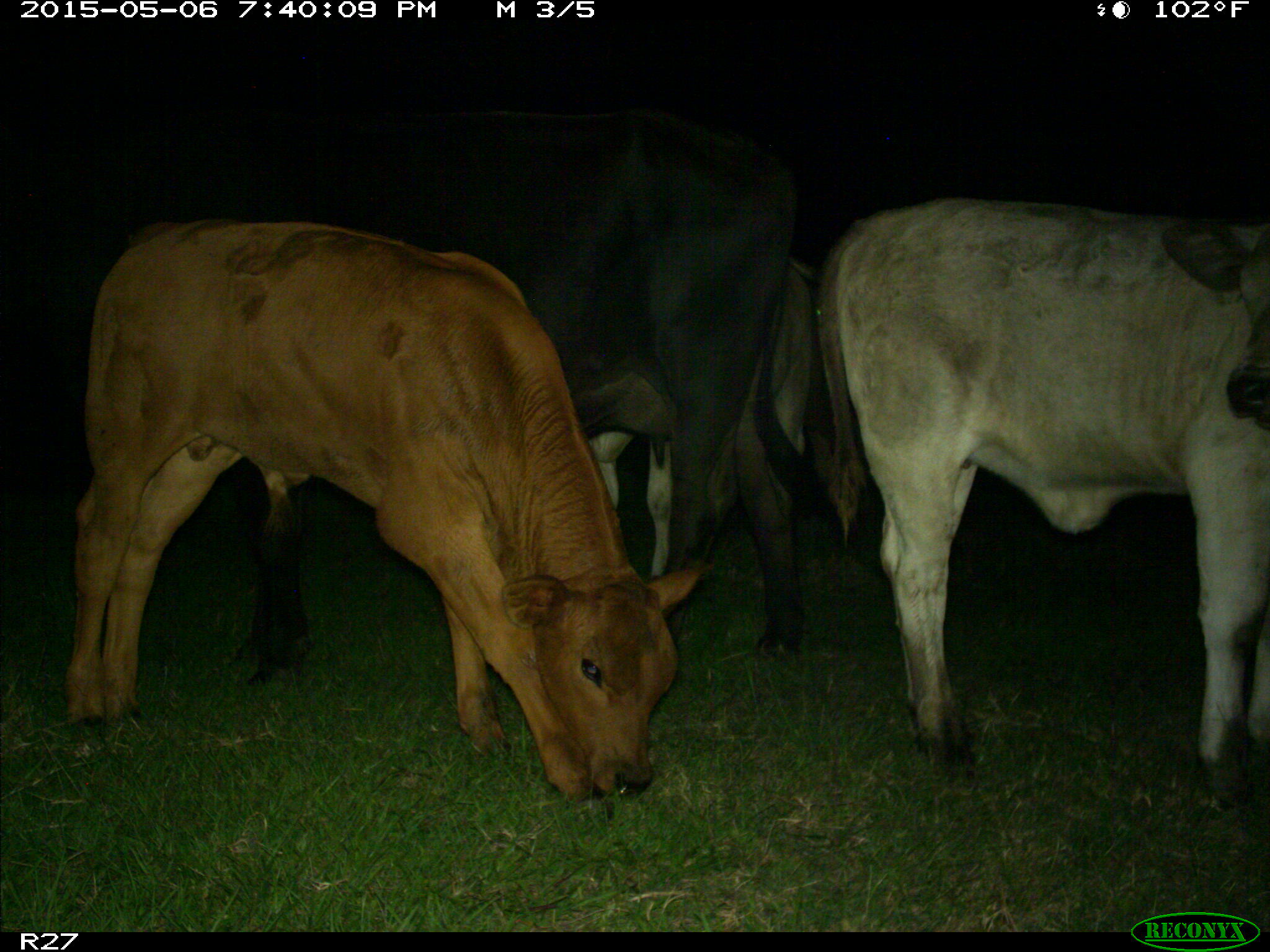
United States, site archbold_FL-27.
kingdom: Animalia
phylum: Chordata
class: Mammalia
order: Artiodactyla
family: Bovidae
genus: Bos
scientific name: Bos taurus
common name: domestic cow